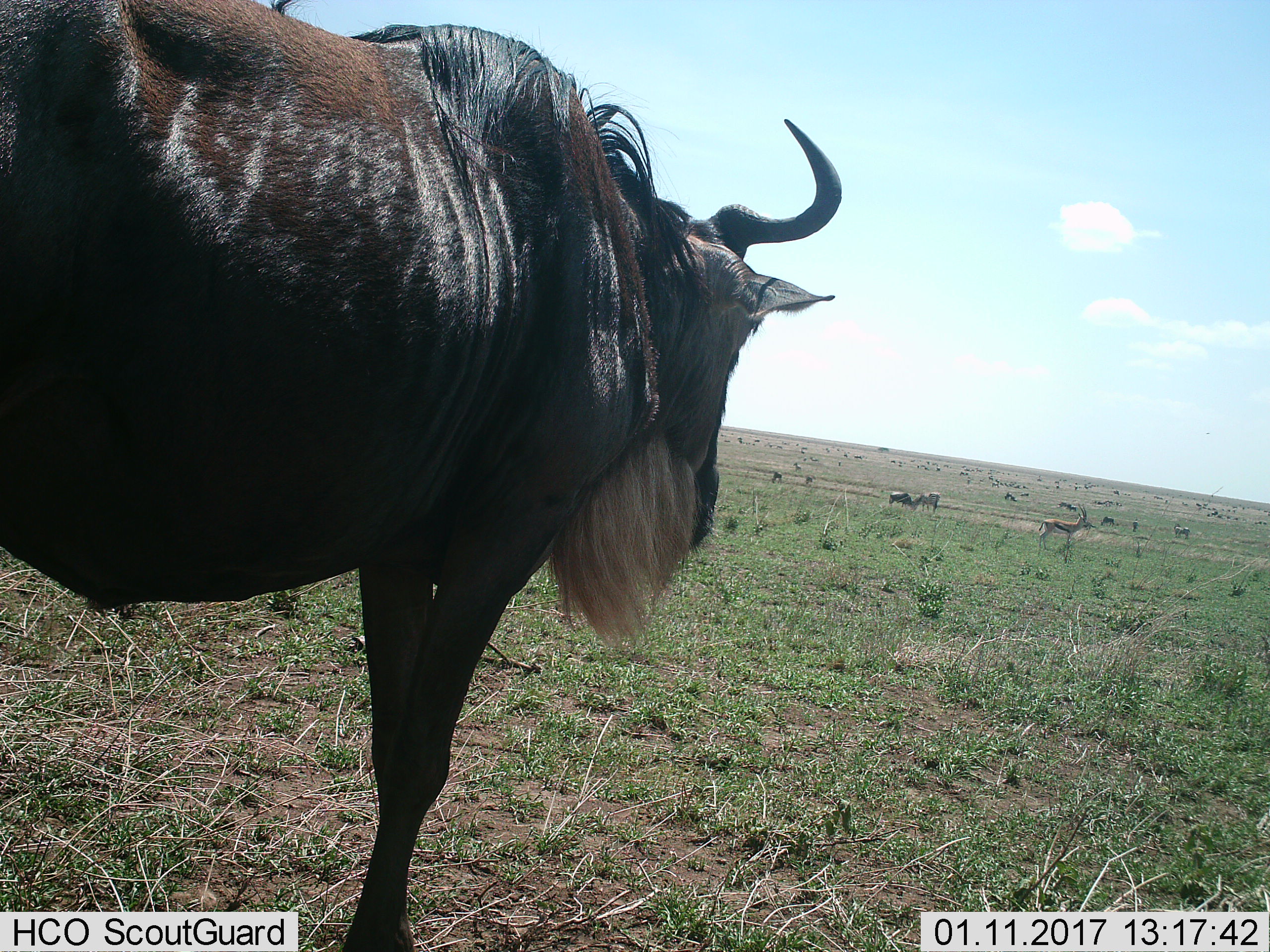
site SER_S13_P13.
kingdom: Animalia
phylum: Chordata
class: Mammalia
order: Artiodactyla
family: Bovidae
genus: Eudorcas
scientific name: Eudorcas thomsonii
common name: thomson's gazelle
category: gazellethomsons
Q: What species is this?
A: Gazellethomsons (thomson's gazelle) (Eudorcas thomsonii).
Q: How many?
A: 1.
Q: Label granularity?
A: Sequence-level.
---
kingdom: Animalia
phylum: Chordata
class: Mammalia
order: Artiodactyla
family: Bovidae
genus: Connochaetes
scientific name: Connochaetes taurinus taurinus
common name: blue wildebeest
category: wildebeestblue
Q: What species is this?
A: Wildebeestblue (blue wildebeest) (Connochaetes taurinus taurinus).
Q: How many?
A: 1.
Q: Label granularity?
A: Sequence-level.